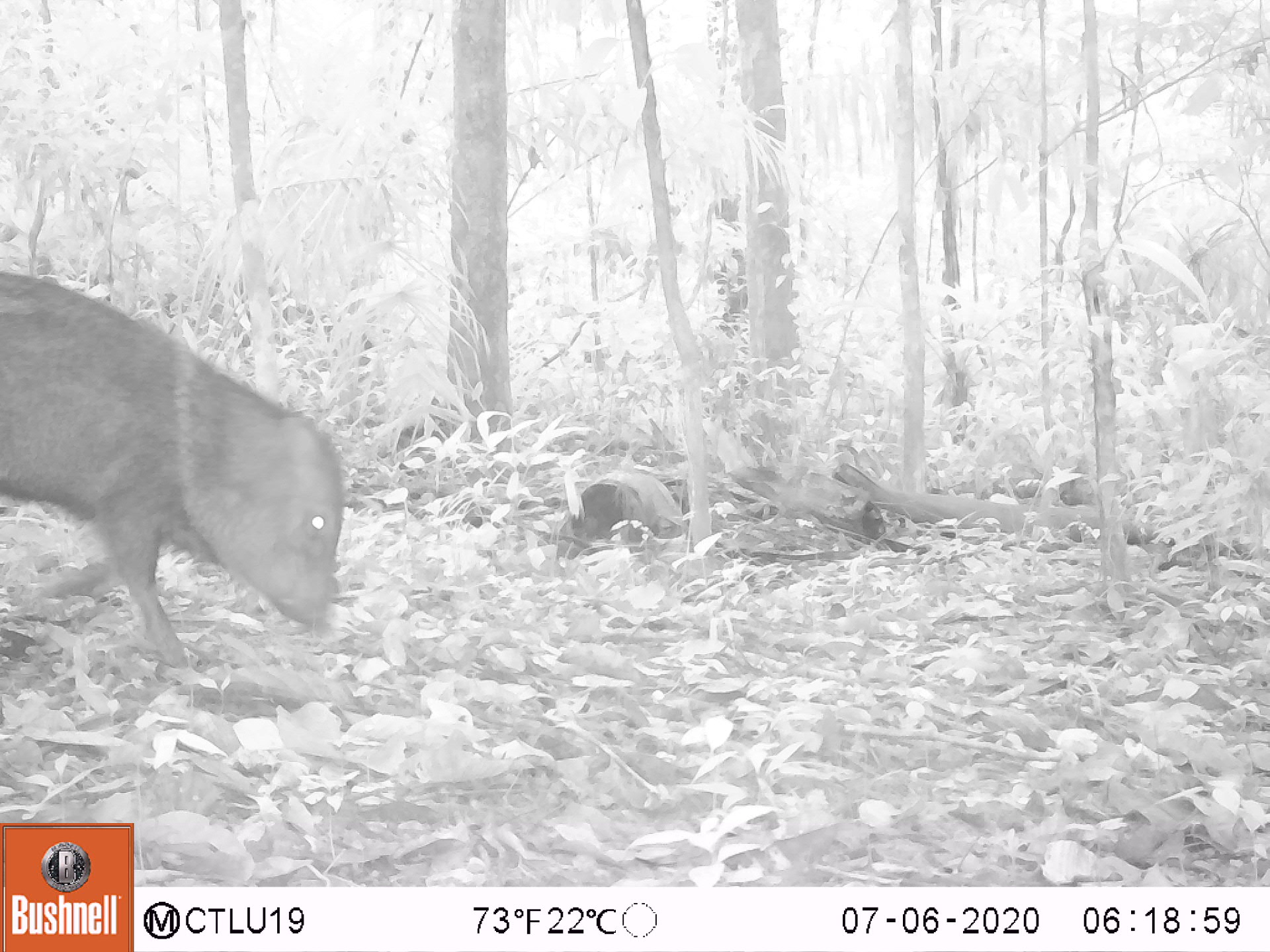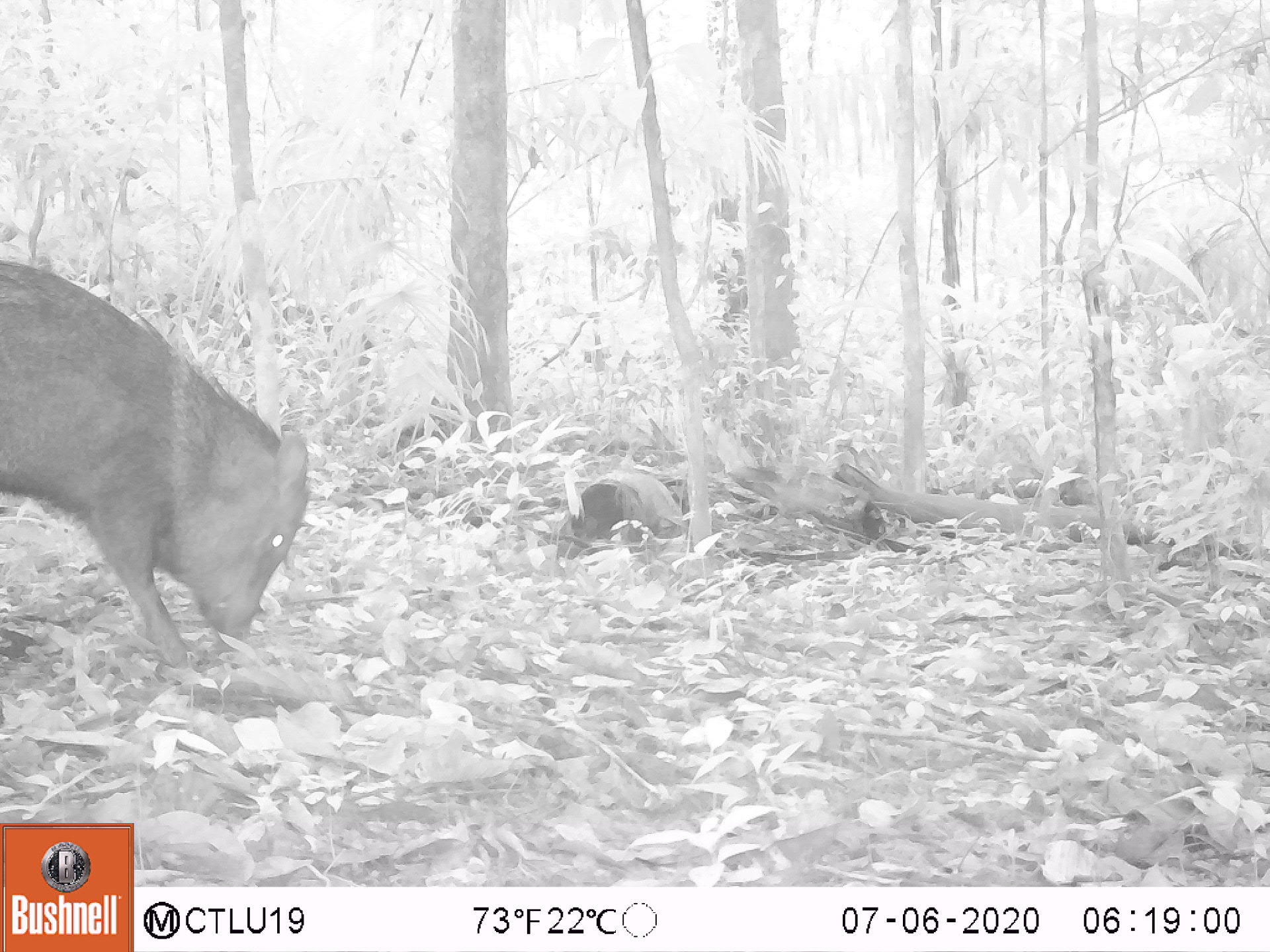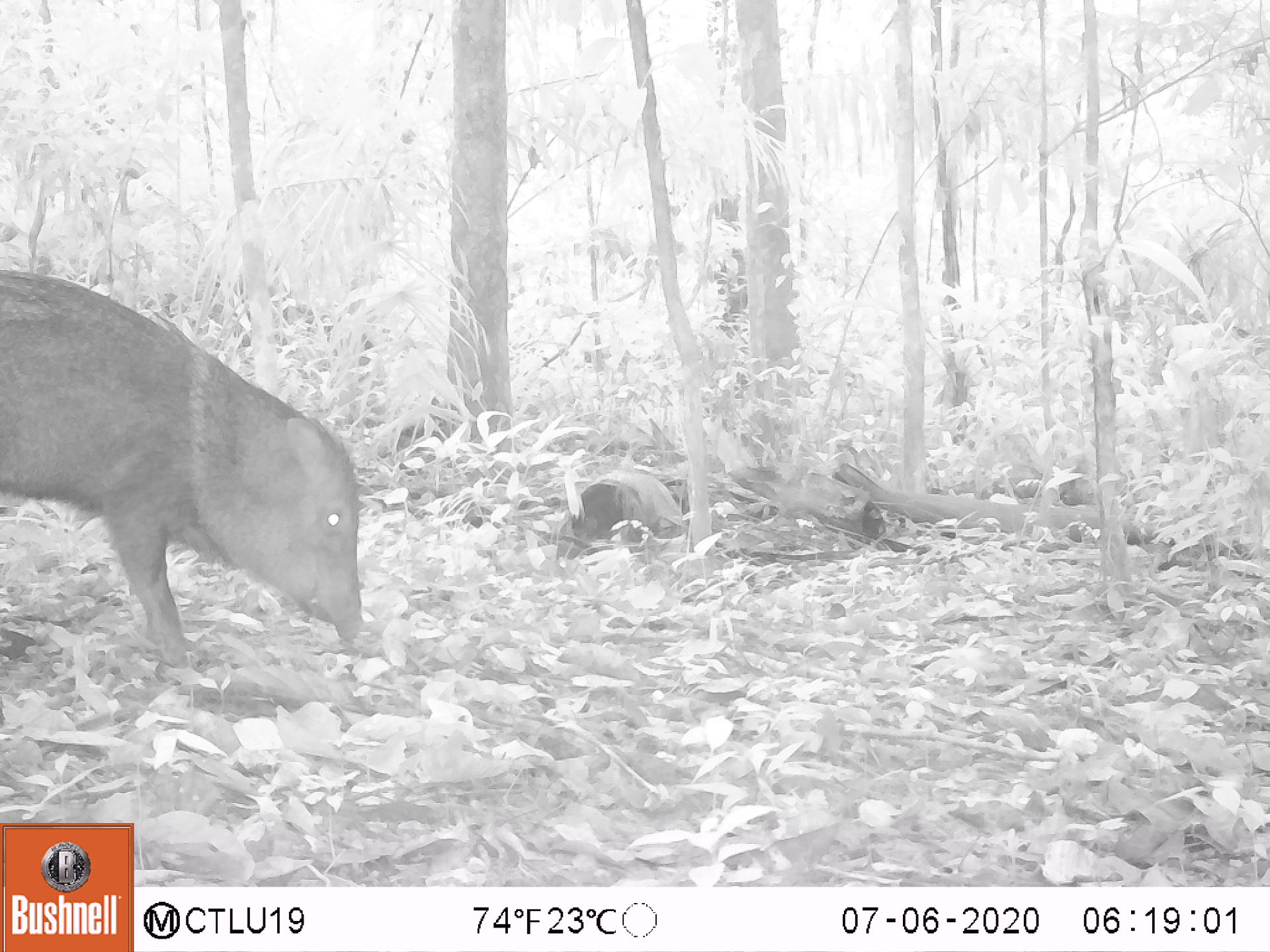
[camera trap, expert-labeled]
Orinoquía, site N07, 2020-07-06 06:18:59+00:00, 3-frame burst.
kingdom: Animalia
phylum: Chordata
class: Mammalia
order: Artiodactyla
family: Tayassuidae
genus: Pecari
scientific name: Pecari tajacu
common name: collared peccary